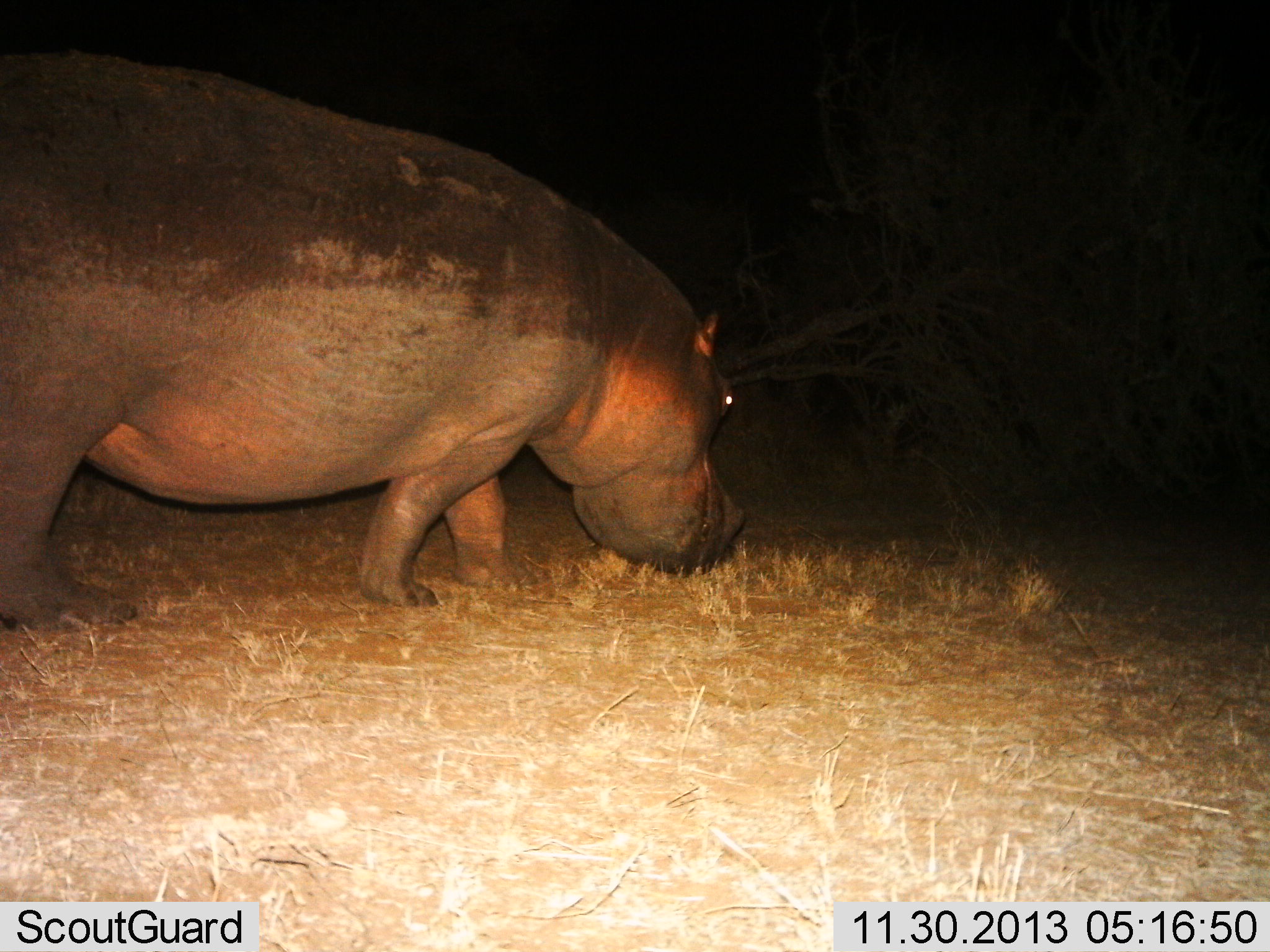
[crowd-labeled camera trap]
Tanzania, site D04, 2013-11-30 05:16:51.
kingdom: Animalia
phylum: Chordata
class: Mammalia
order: Artiodactyla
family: Hippopotamidae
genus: Hippopotamus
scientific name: Hippopotamus amphibius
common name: hippopotamus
Hippopotamus (Hippopotamus amphibius), count 1. Behavior (volunteer vote fractions): standing 0%, resting 0%, moving 40%, interacting 0%. Young present (vote fraction): 0%. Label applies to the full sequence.